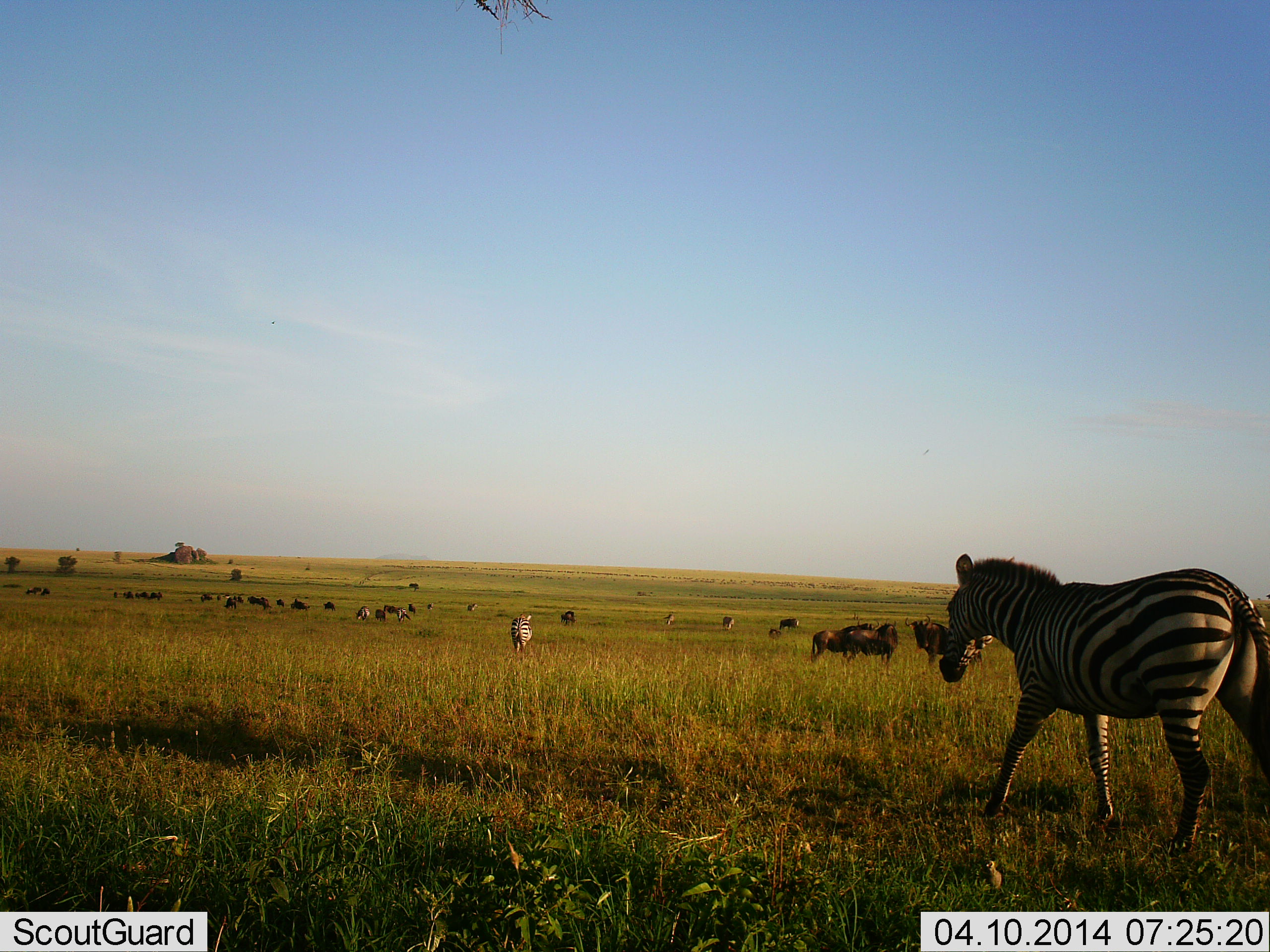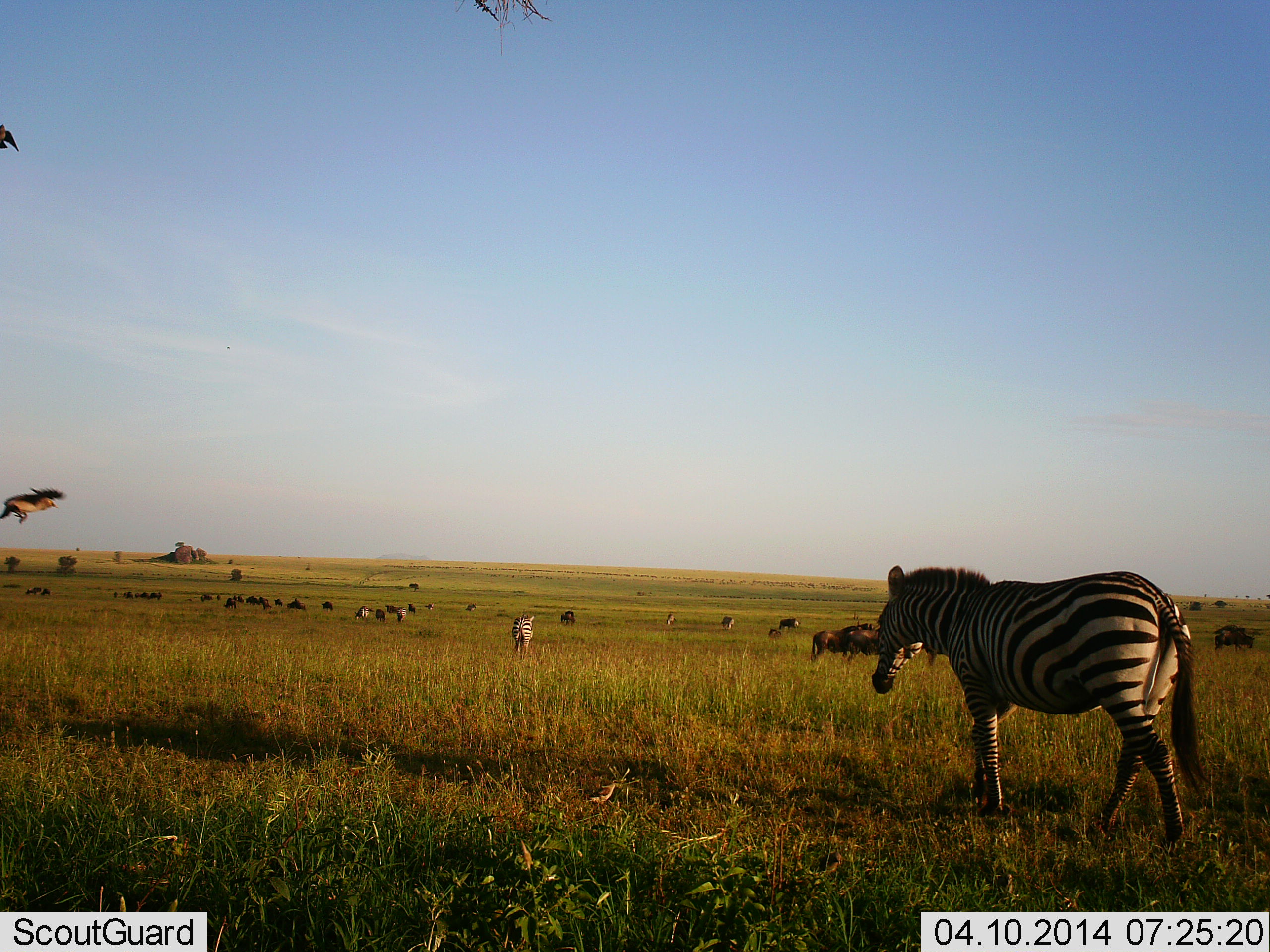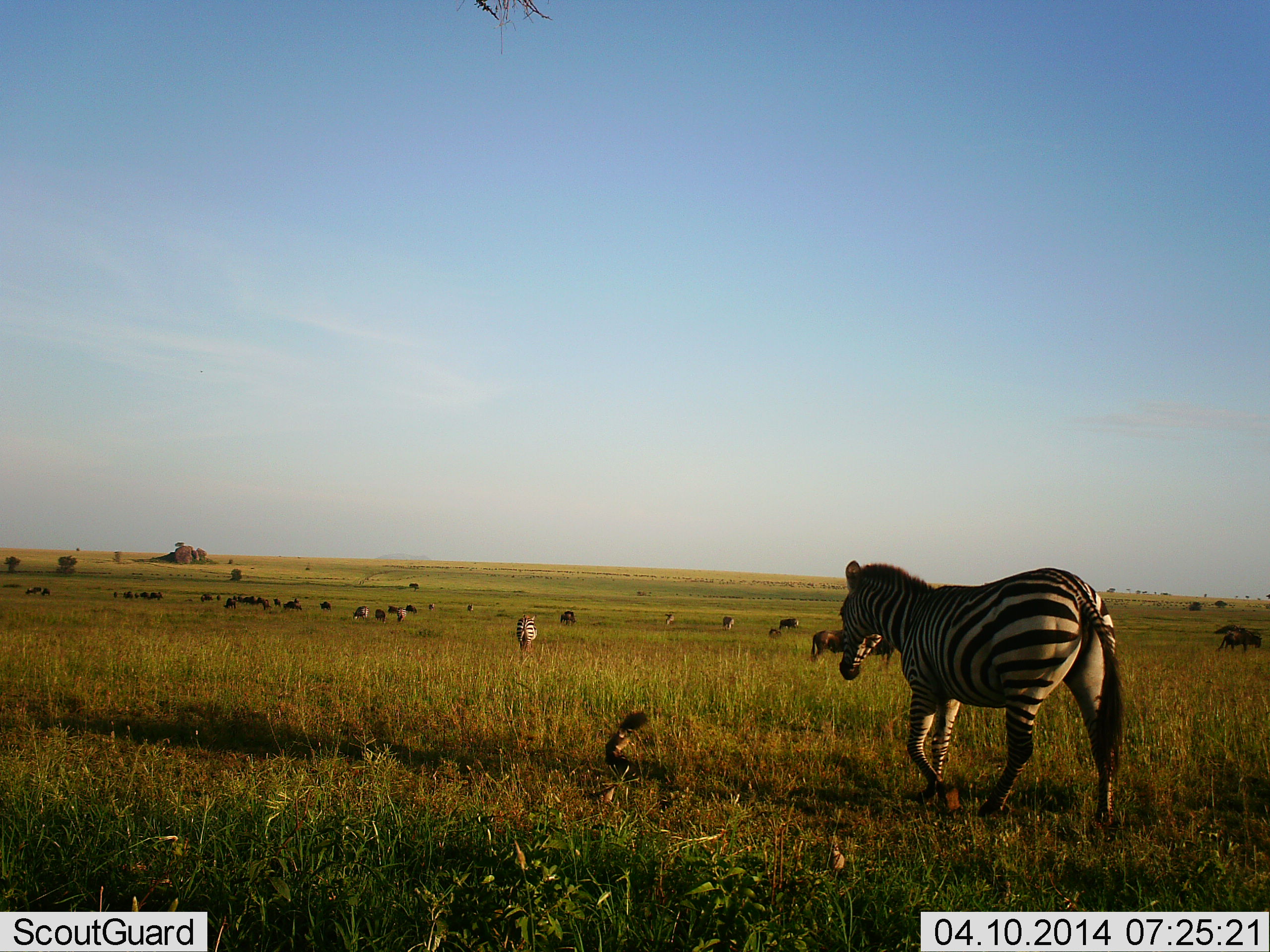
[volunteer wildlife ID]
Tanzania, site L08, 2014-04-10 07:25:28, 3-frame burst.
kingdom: Animalia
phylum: Chordata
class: Aves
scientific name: Aves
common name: bird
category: otherbird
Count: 2.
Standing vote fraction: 9%.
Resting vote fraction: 0%.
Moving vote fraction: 100%.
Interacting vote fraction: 0%.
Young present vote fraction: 0%.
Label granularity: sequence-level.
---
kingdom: Animalia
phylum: Chordata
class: Mammalia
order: Artiodactyla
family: Bovidae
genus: Connochaetes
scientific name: Connochaetes taurinus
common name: blue wildebeest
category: wildebeest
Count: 11-50.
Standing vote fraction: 62%.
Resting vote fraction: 6%.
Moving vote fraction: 50%.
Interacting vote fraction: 0%.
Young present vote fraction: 0%.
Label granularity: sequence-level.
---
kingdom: Animalia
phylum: Chordata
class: Mammalia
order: Perissodactyla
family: Equidae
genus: Equus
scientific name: Equus quagga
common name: plains zebra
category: zebra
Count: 3.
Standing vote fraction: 40%.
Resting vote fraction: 0%.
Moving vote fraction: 90%.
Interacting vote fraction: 0%.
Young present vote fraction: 0%.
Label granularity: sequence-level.